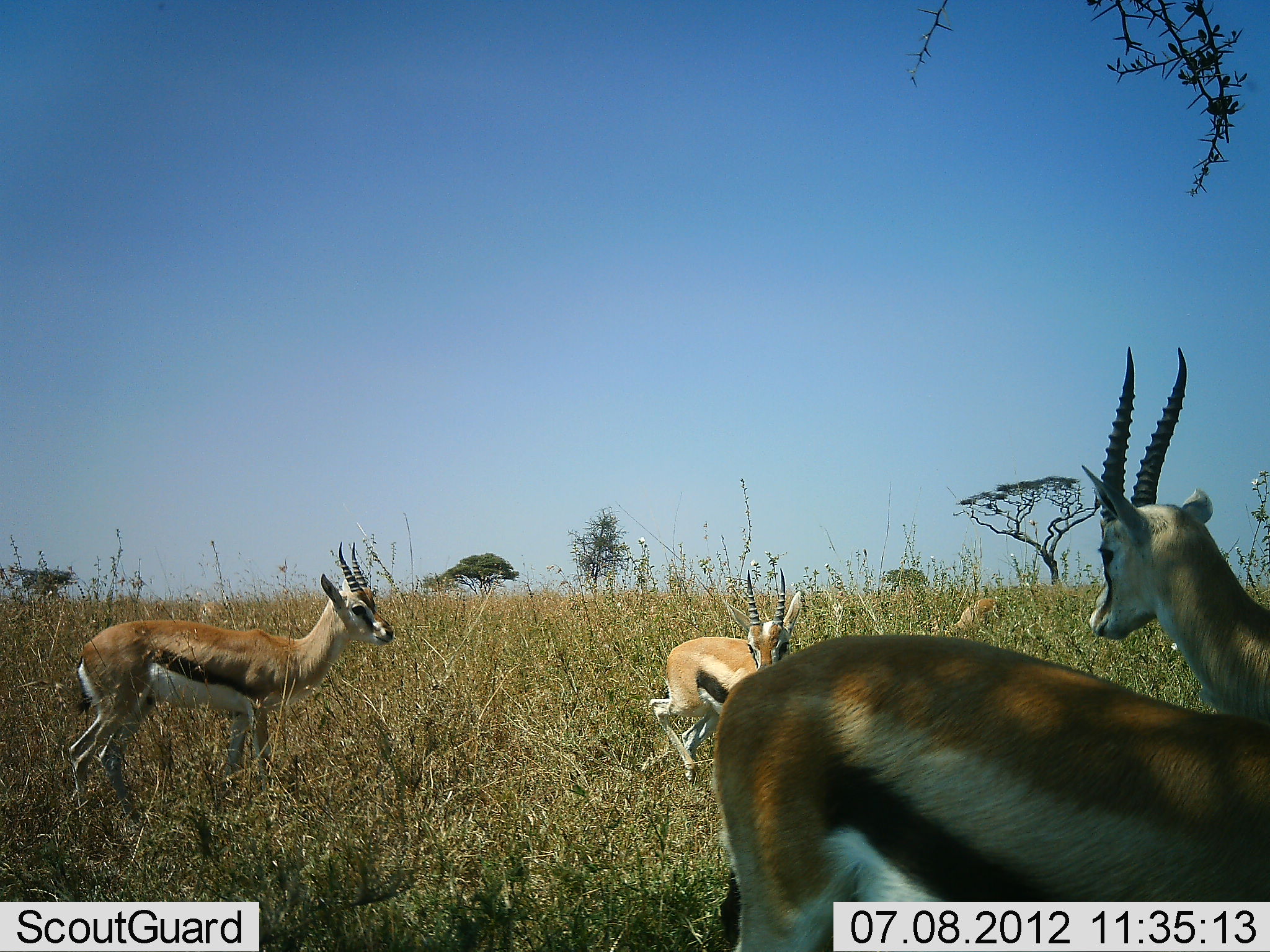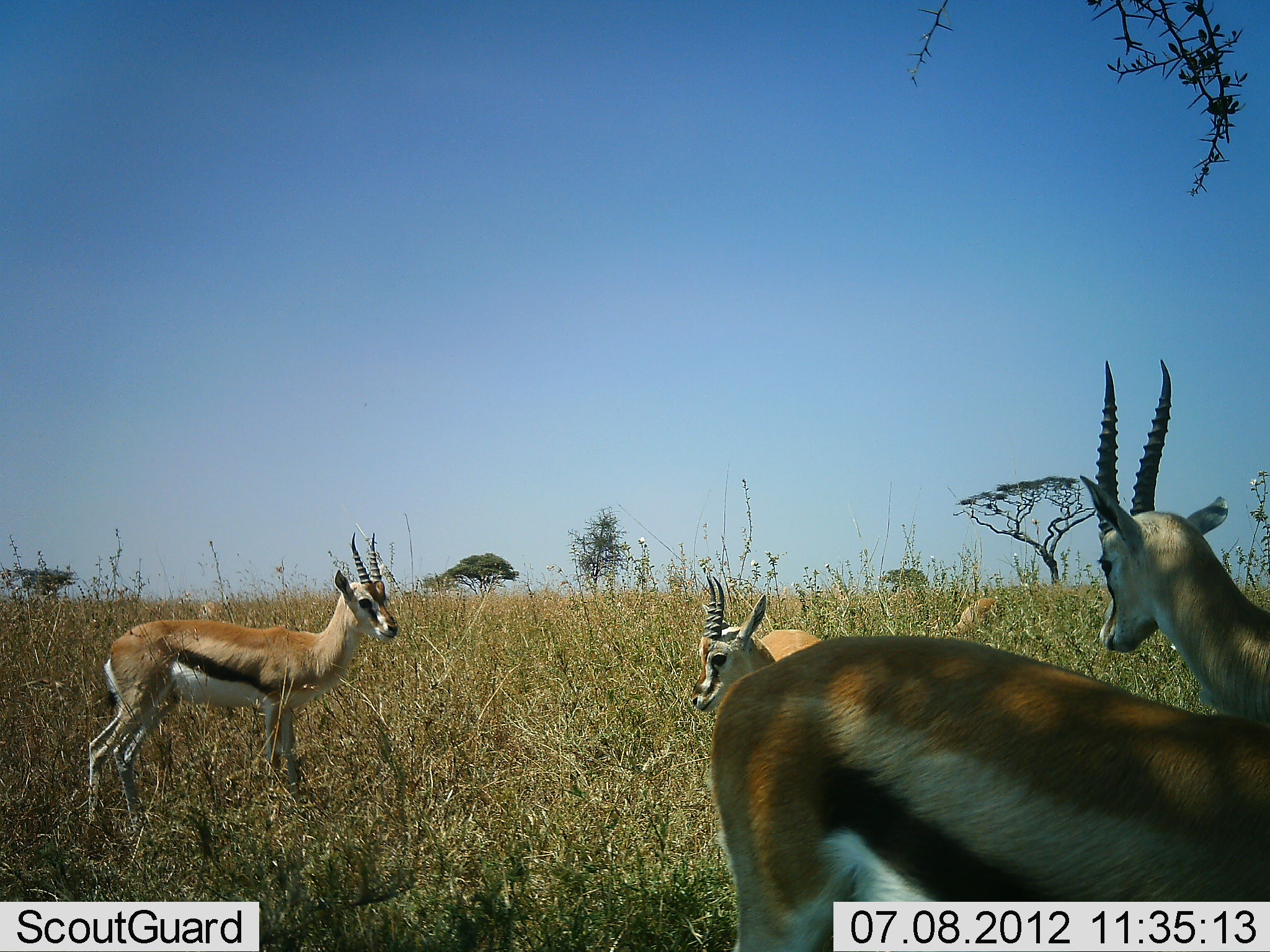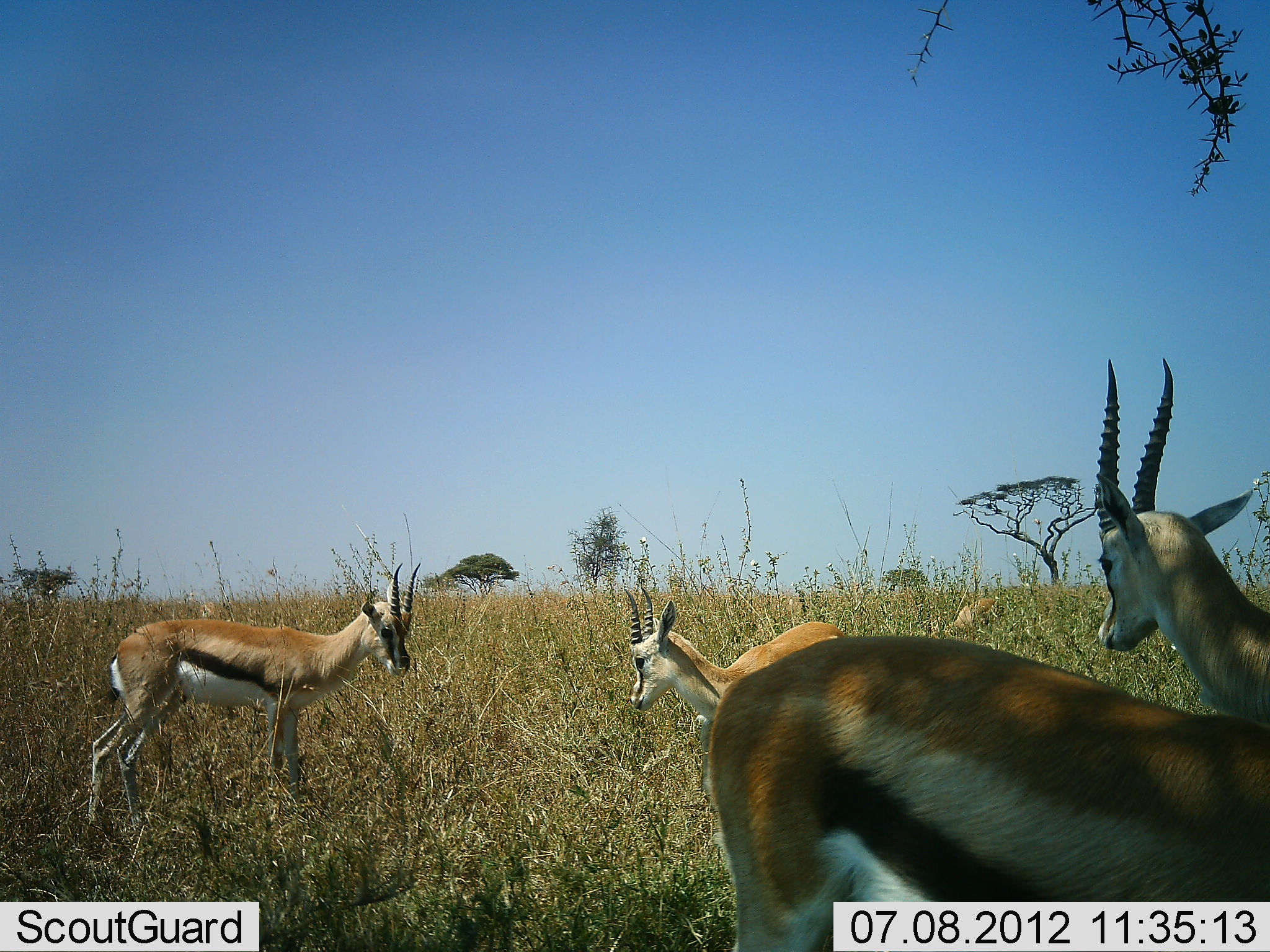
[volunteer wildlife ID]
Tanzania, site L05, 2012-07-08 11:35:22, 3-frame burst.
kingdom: Animalia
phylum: Chordata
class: Mammalia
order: Artiodactyla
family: Bovidae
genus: Eudorcas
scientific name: Eudorcas thomsonii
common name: thomson's gazelle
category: gazellethomsons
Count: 5.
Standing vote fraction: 91%.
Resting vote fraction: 0%.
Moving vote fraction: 18%.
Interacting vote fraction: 9%.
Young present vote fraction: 27%.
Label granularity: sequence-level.